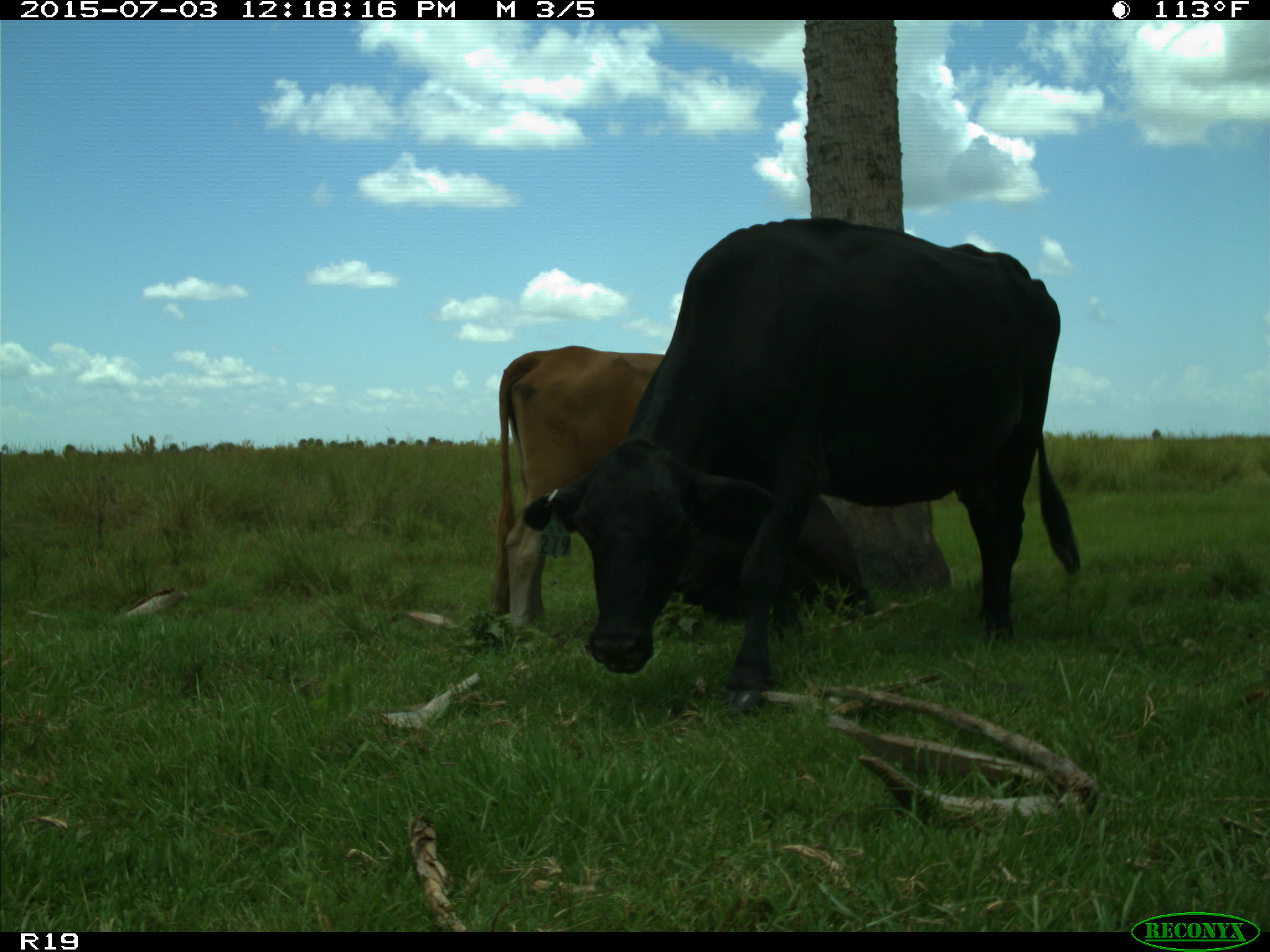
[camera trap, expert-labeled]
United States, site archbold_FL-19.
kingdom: Animalia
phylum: Chordata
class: Mammalia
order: Artiodactyla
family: Bovidae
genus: Bos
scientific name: Bos taurus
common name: domestic cow